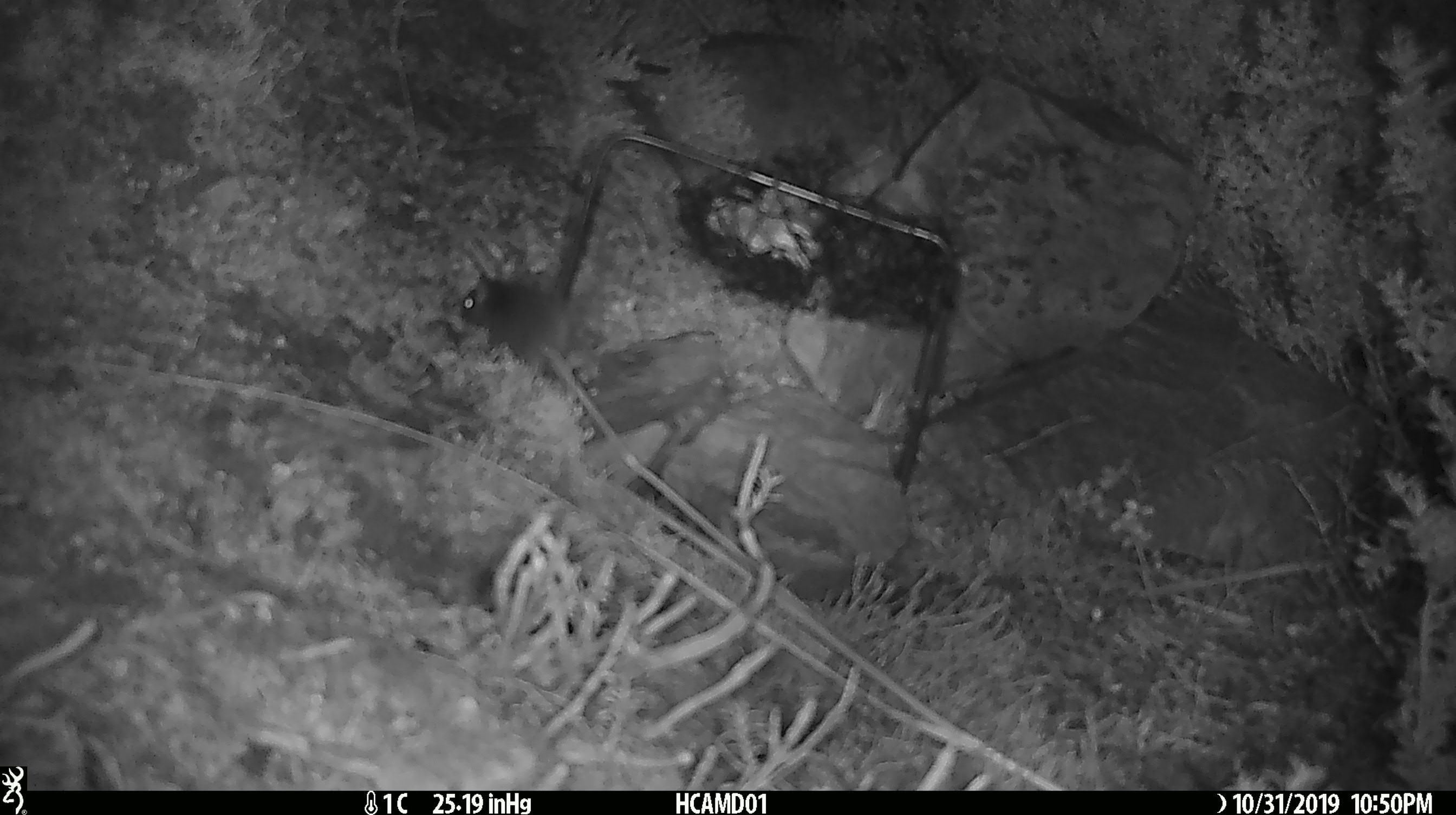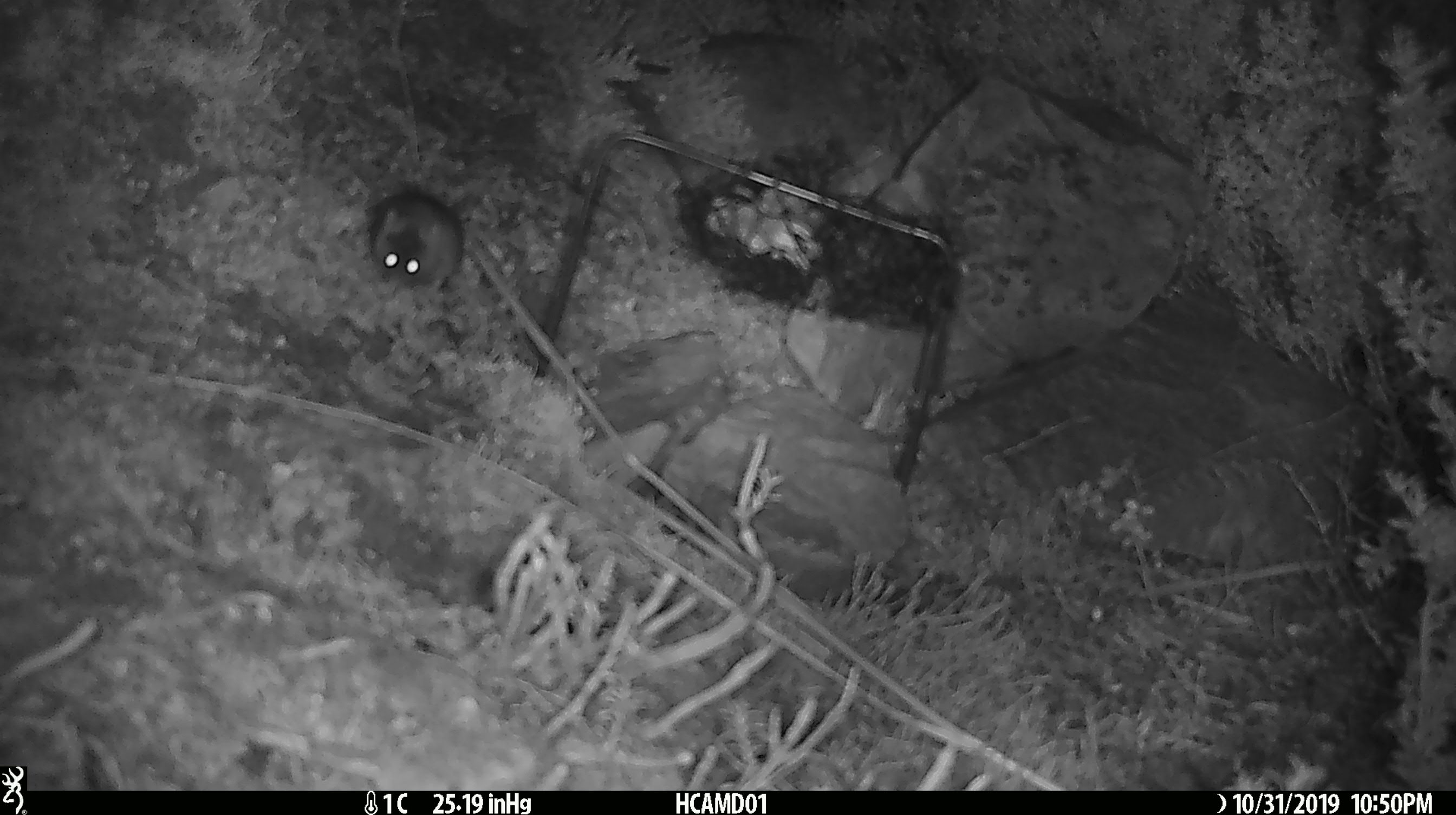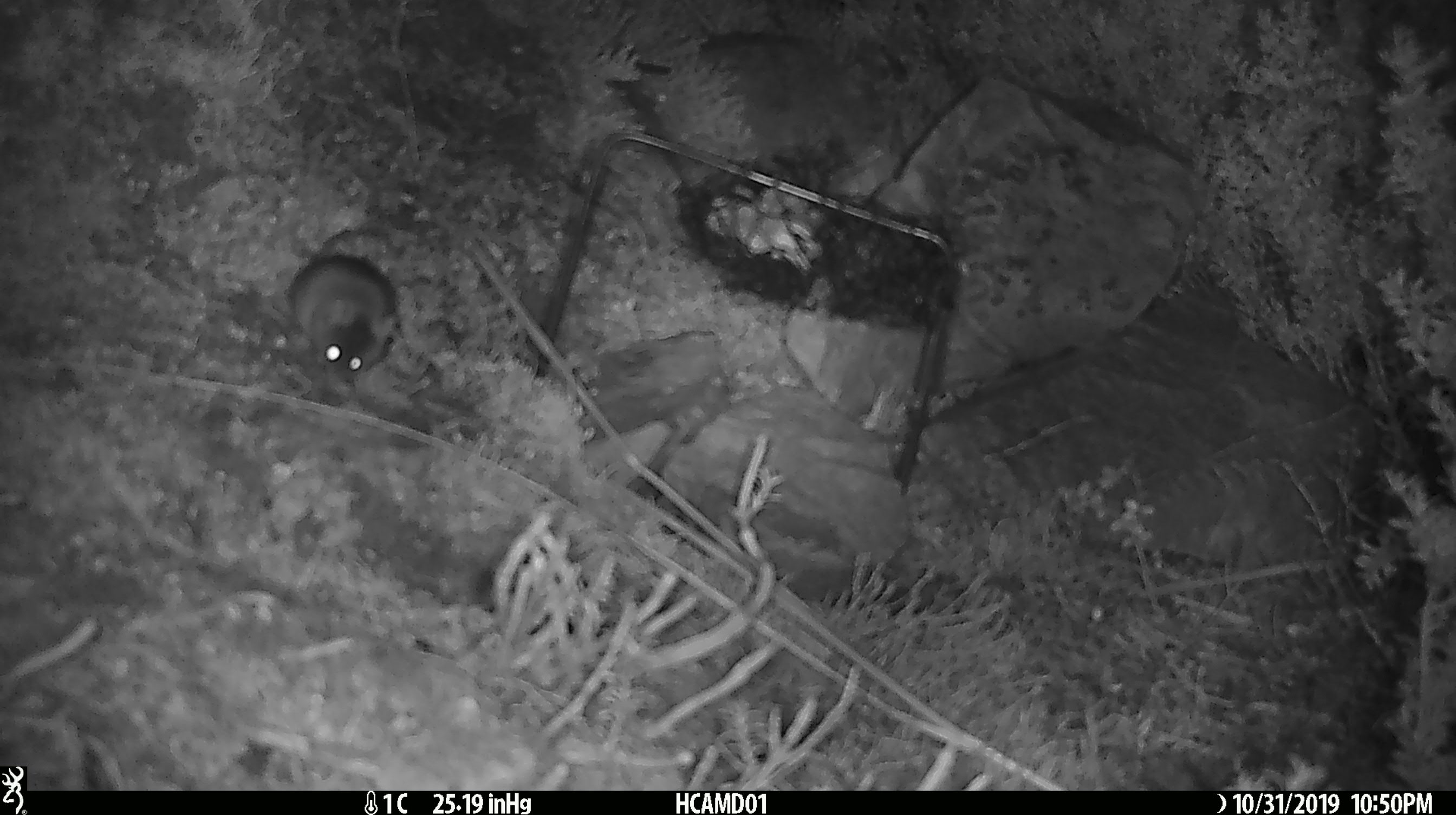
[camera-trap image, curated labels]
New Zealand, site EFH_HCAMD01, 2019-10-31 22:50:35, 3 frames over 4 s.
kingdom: Animalia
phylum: Chordata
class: Mammalia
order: Rodentia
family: Muridae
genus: Mus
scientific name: Mus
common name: mouse